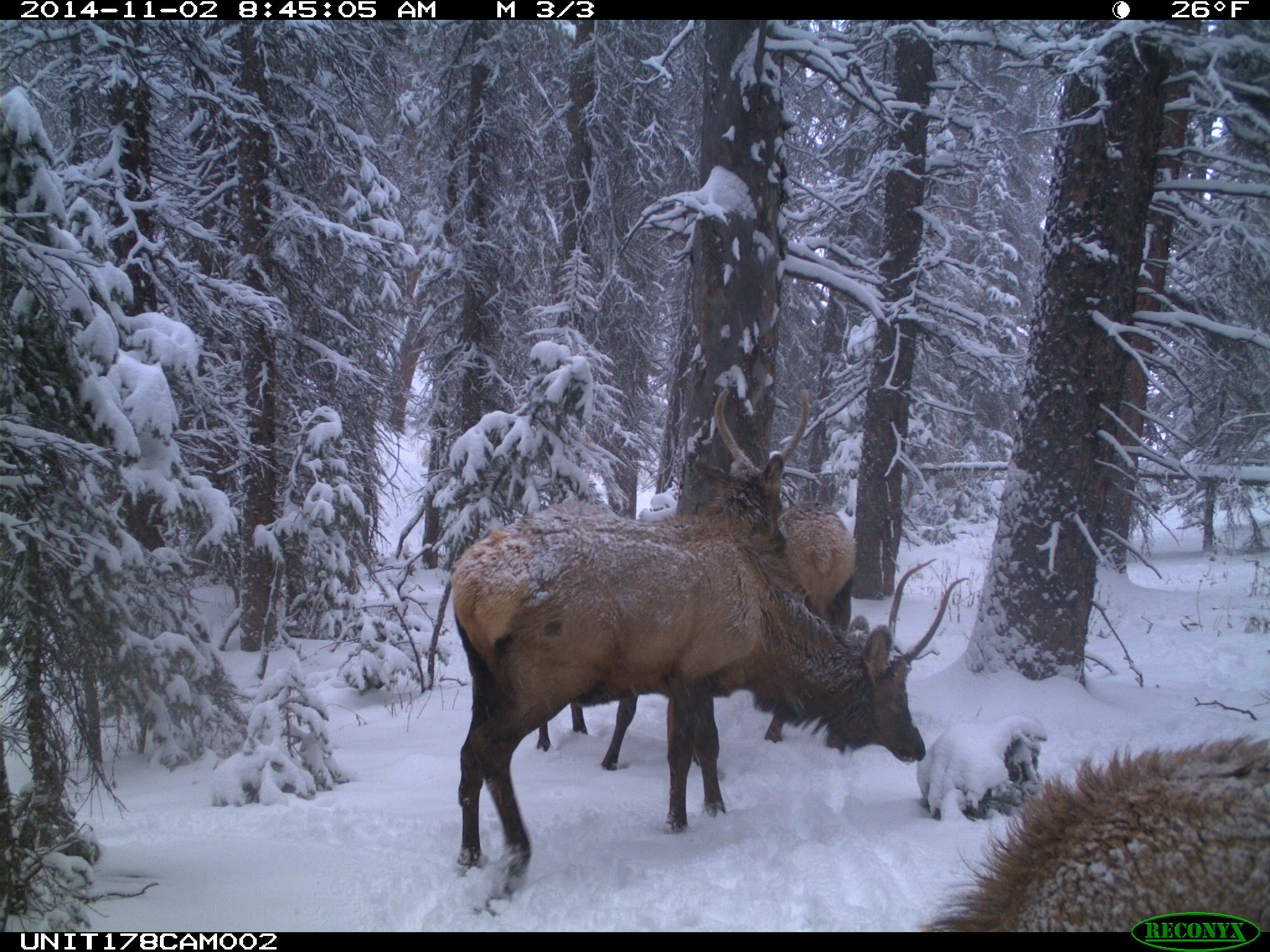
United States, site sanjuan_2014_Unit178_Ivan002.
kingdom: Animalia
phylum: Chordata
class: Mammalia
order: Artiodactyla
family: Cervidae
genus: Cervus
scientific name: Cervus elaphus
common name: red deer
Cervus elaphus (red deer).